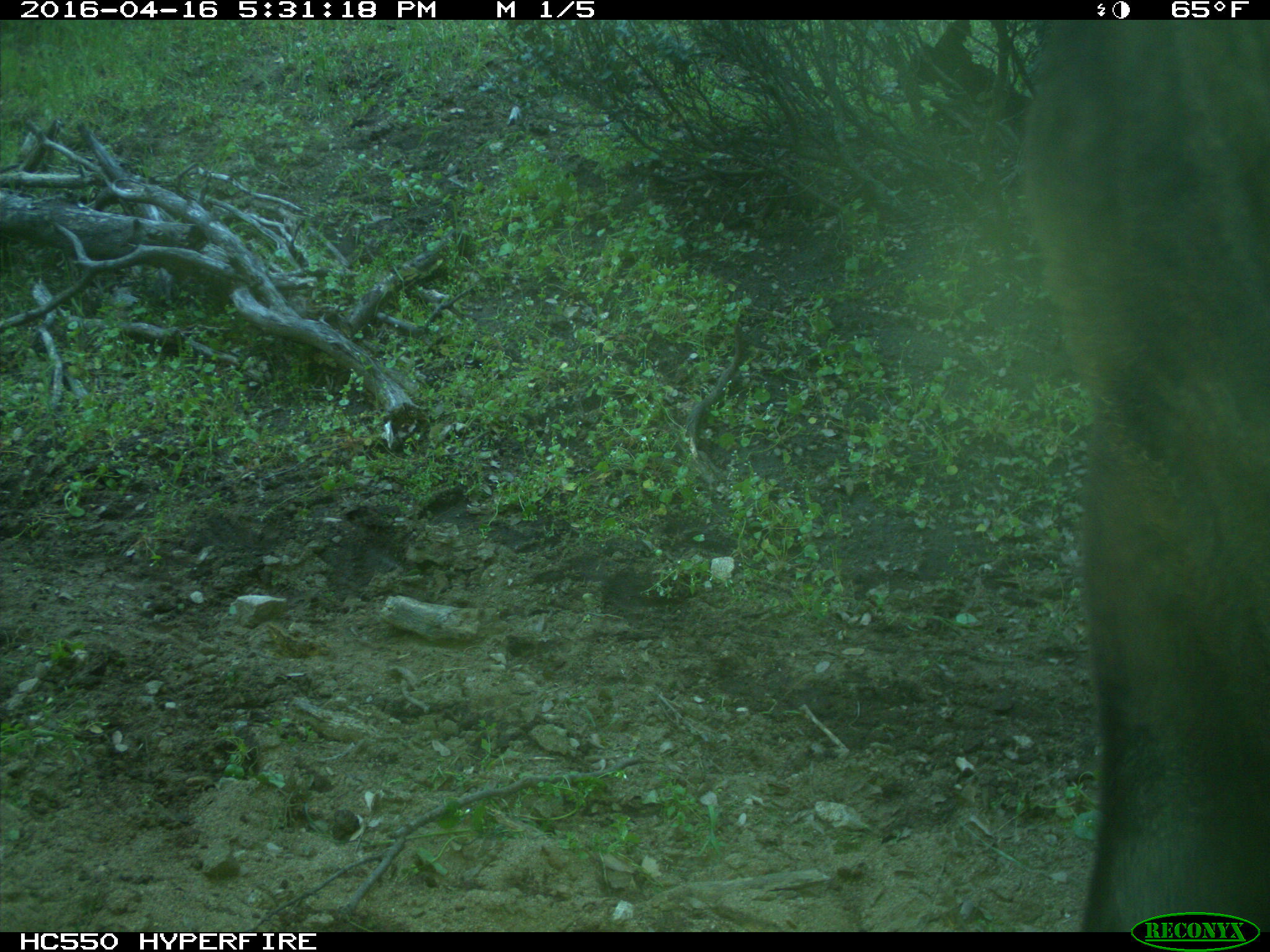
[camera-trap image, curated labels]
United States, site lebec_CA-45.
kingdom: Animalia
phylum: Chordata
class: Mammalia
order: Artiodactyla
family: Bovidae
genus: Bos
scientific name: Bos taurus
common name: domestic cow